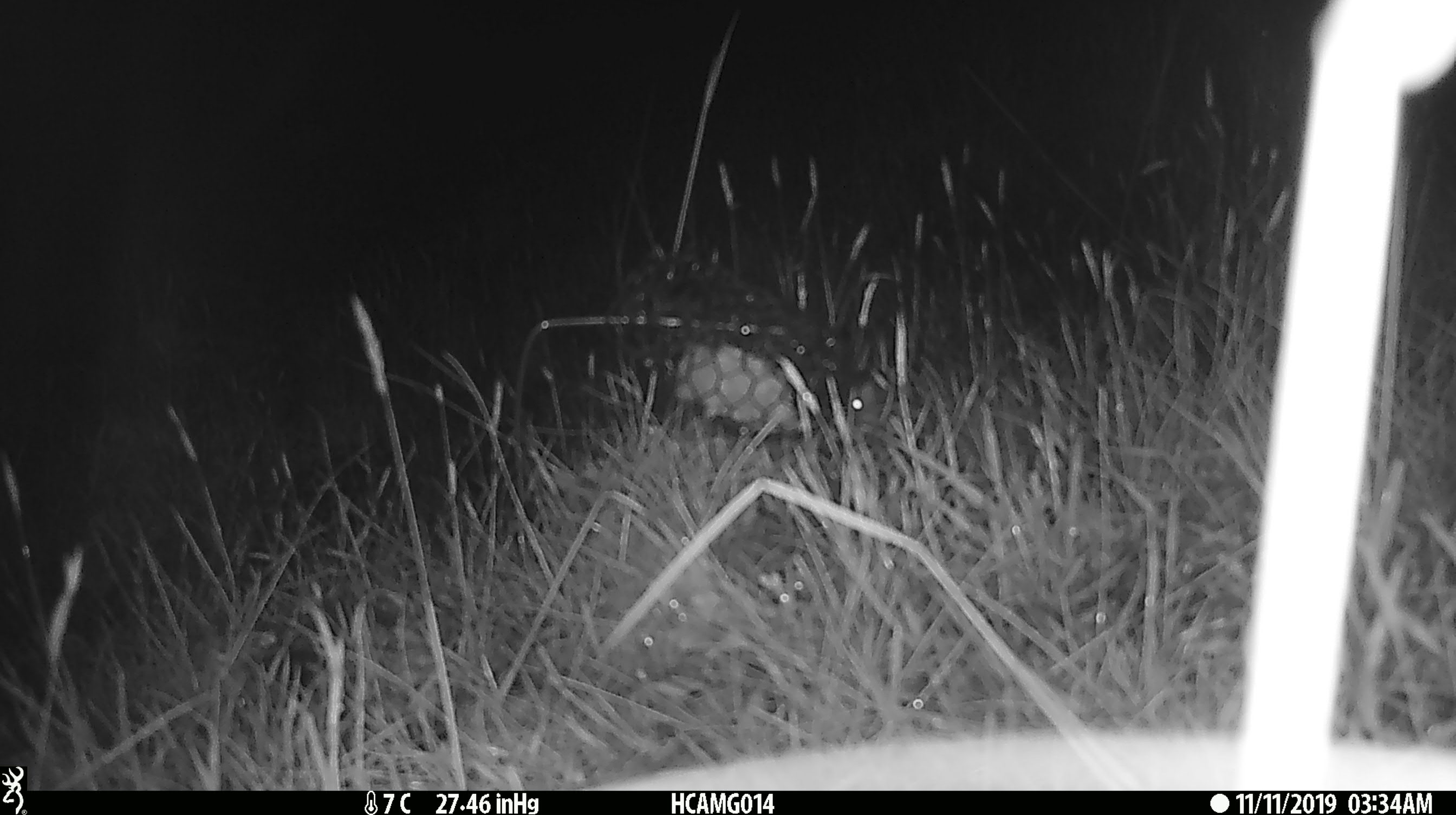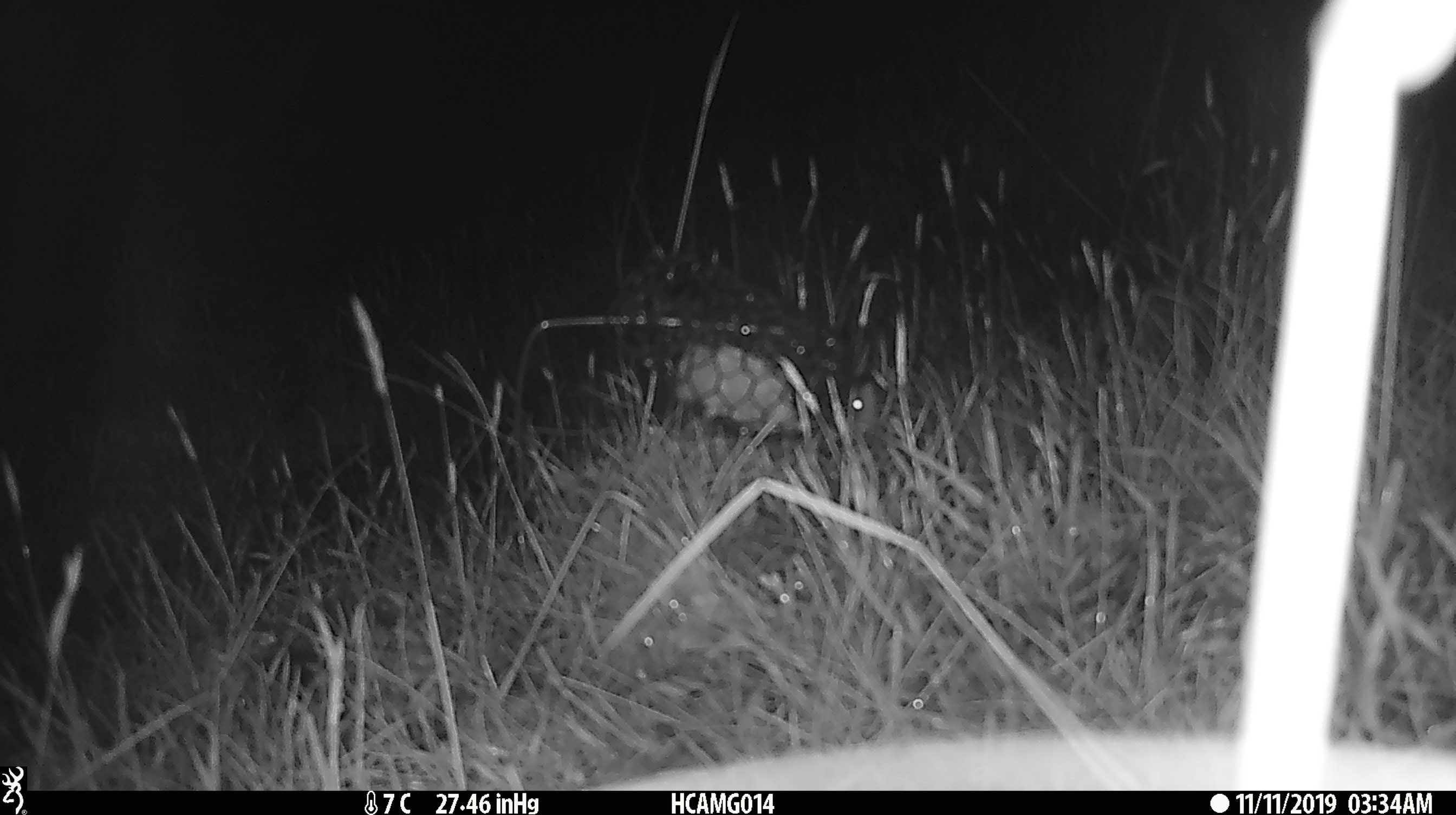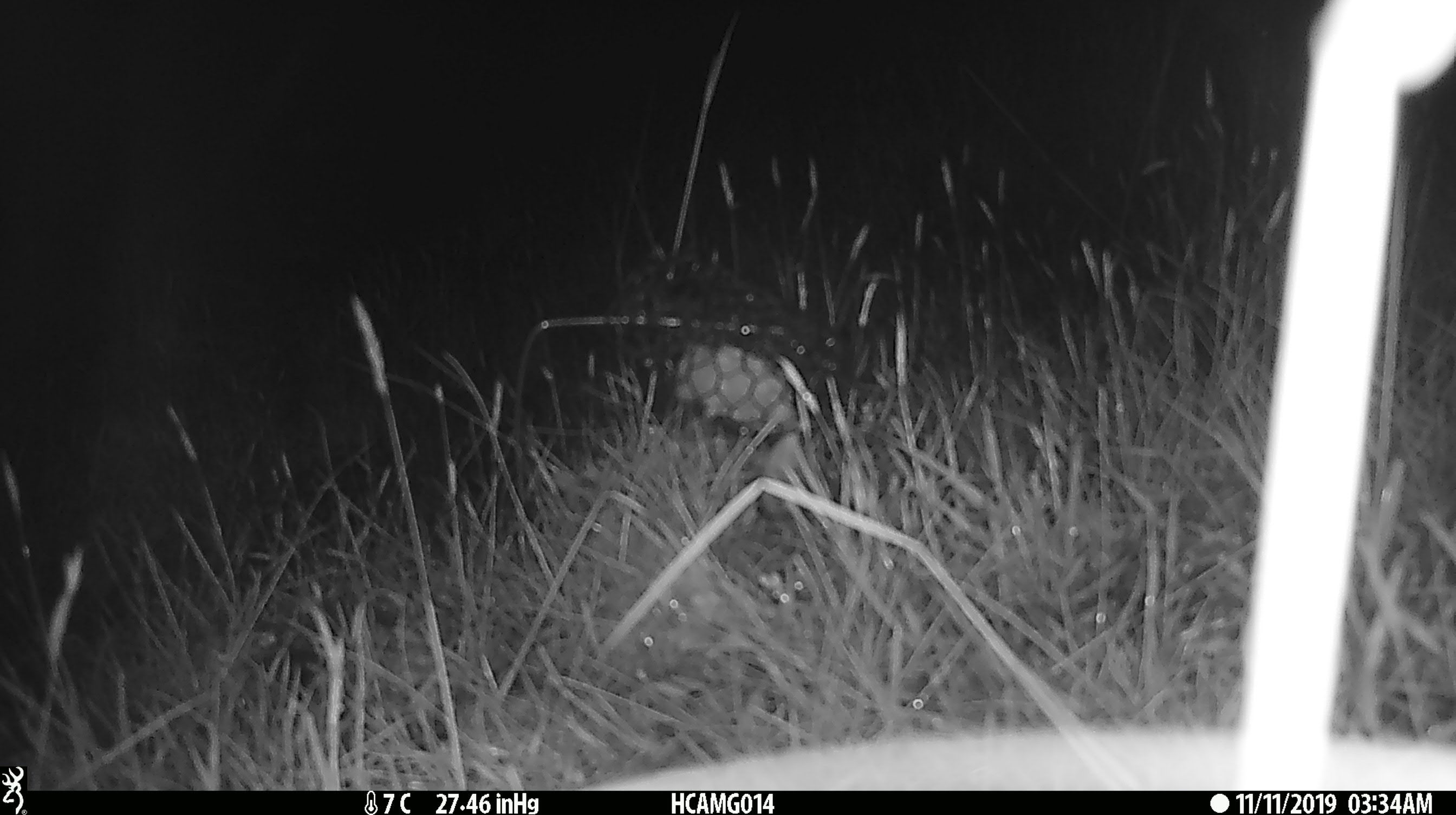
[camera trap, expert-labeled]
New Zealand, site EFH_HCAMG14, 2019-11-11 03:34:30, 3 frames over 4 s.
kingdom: Animalia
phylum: Chordata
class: Mammalia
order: Rodentia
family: Muridae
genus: Mus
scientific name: Mus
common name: mouse